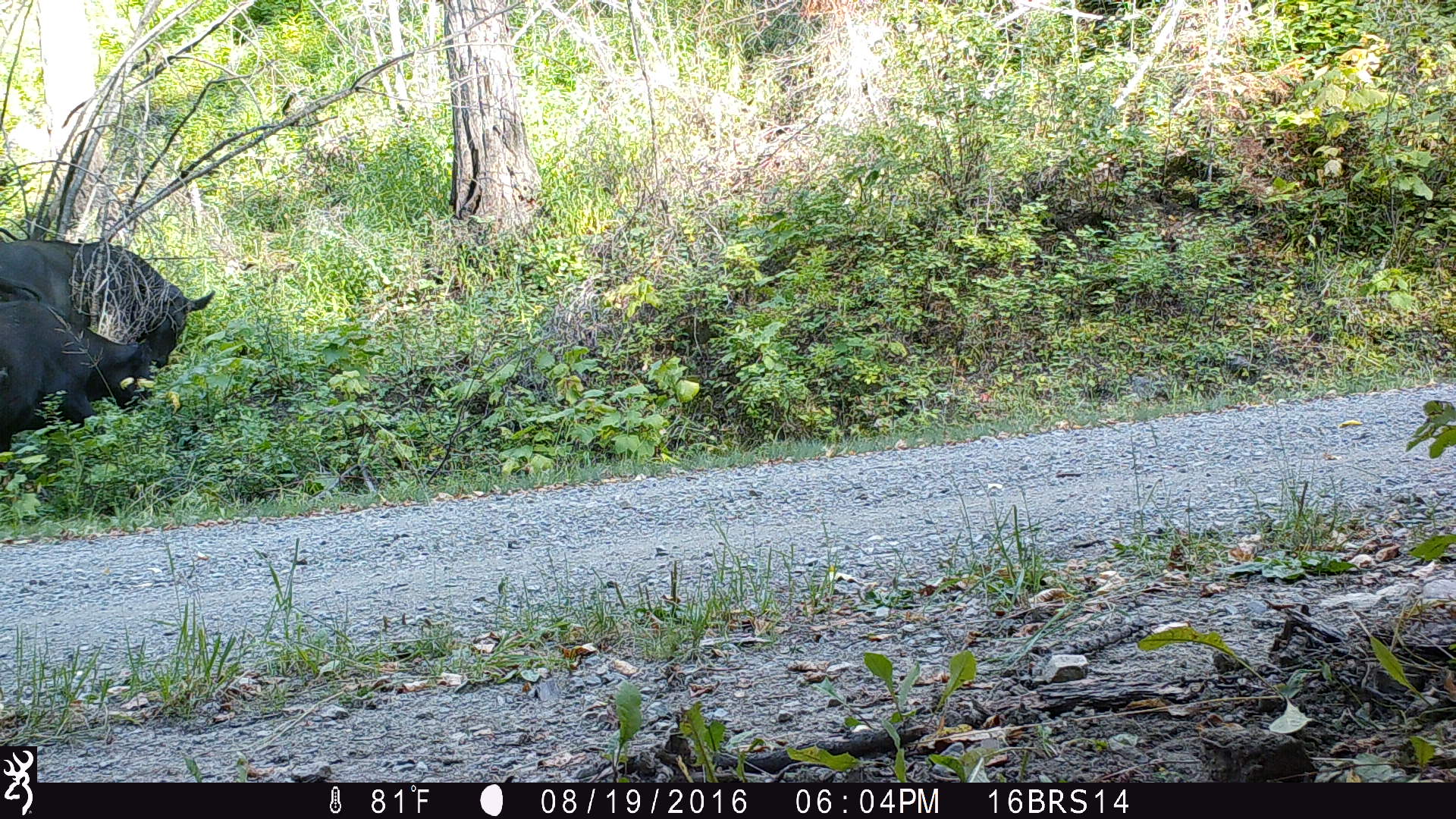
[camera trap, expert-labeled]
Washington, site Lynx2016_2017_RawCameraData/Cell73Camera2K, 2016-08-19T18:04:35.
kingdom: Animalia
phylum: Chordata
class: Mammalia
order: Artiodactyla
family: Bovidae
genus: Bos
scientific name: Bos taurus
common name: domestic cattle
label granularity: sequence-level